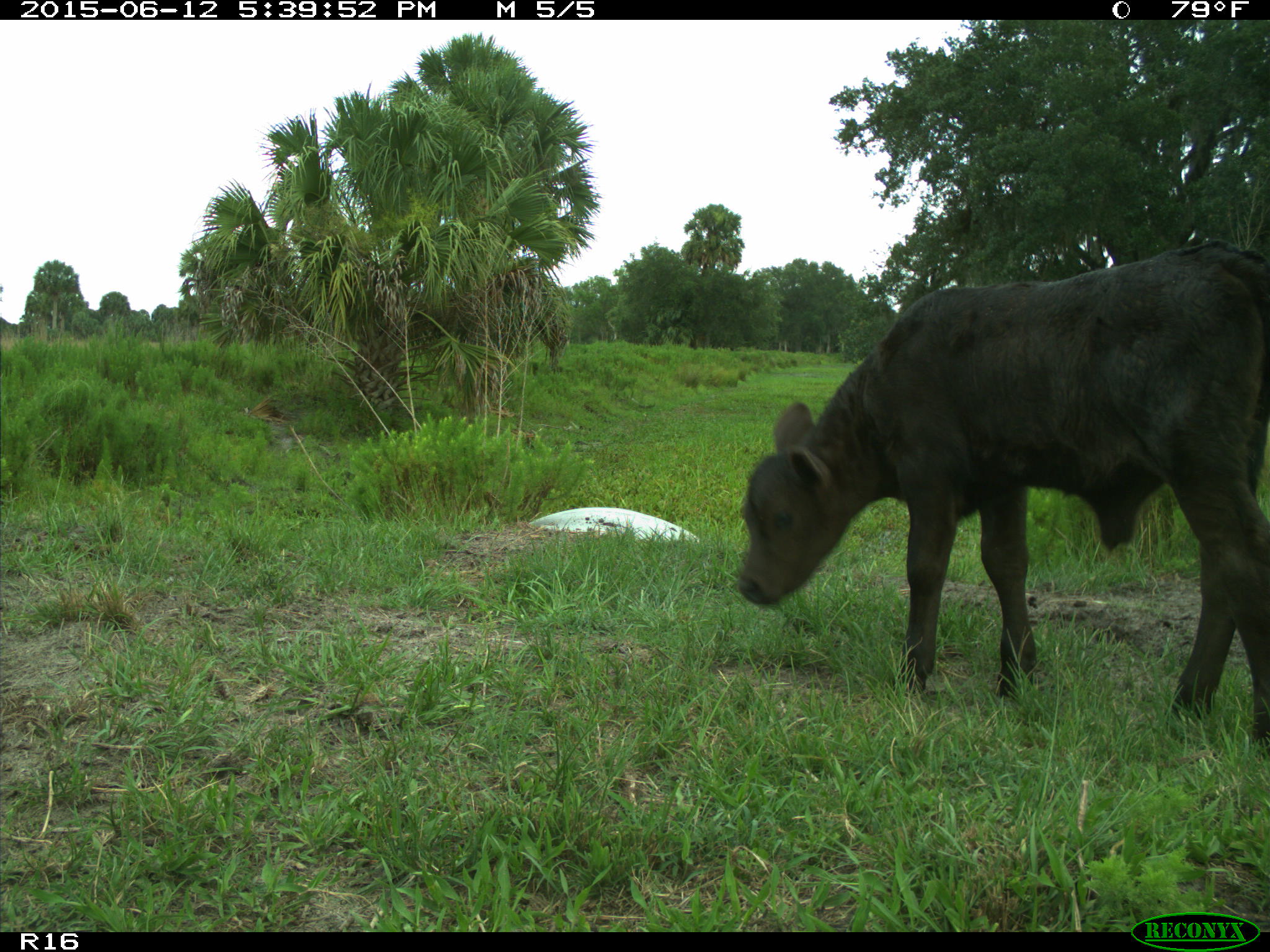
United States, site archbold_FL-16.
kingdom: Animalia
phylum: Chordata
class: Mammalia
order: Artiodactyla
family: Bovidae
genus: Bos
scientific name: Bos taurus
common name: domestic cow